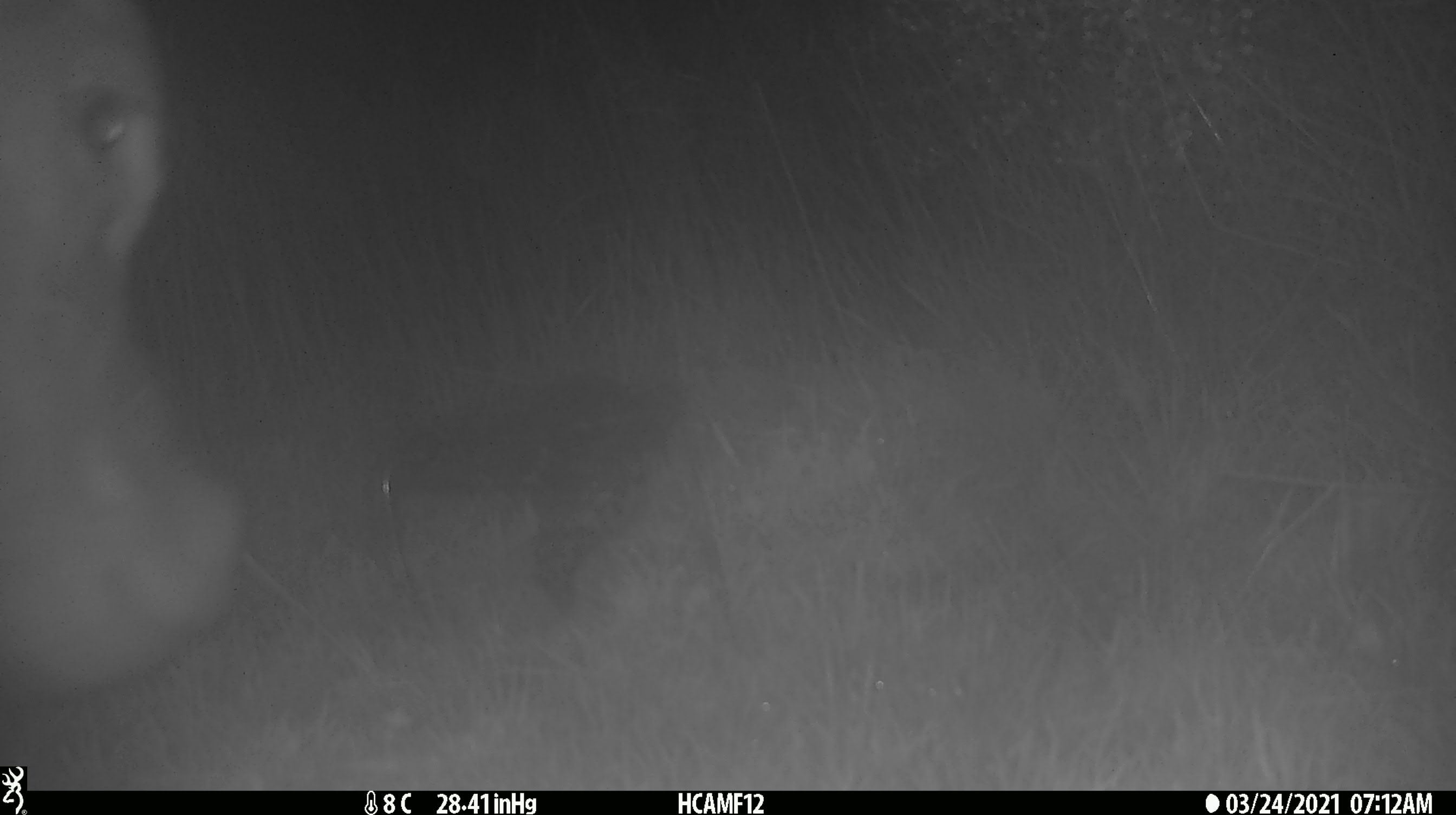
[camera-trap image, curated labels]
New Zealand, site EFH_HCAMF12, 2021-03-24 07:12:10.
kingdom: Animalia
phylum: Chordata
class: Mammalia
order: Artiodactyla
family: Bovidae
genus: Bos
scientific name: Bos taurus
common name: domestic cow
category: cow